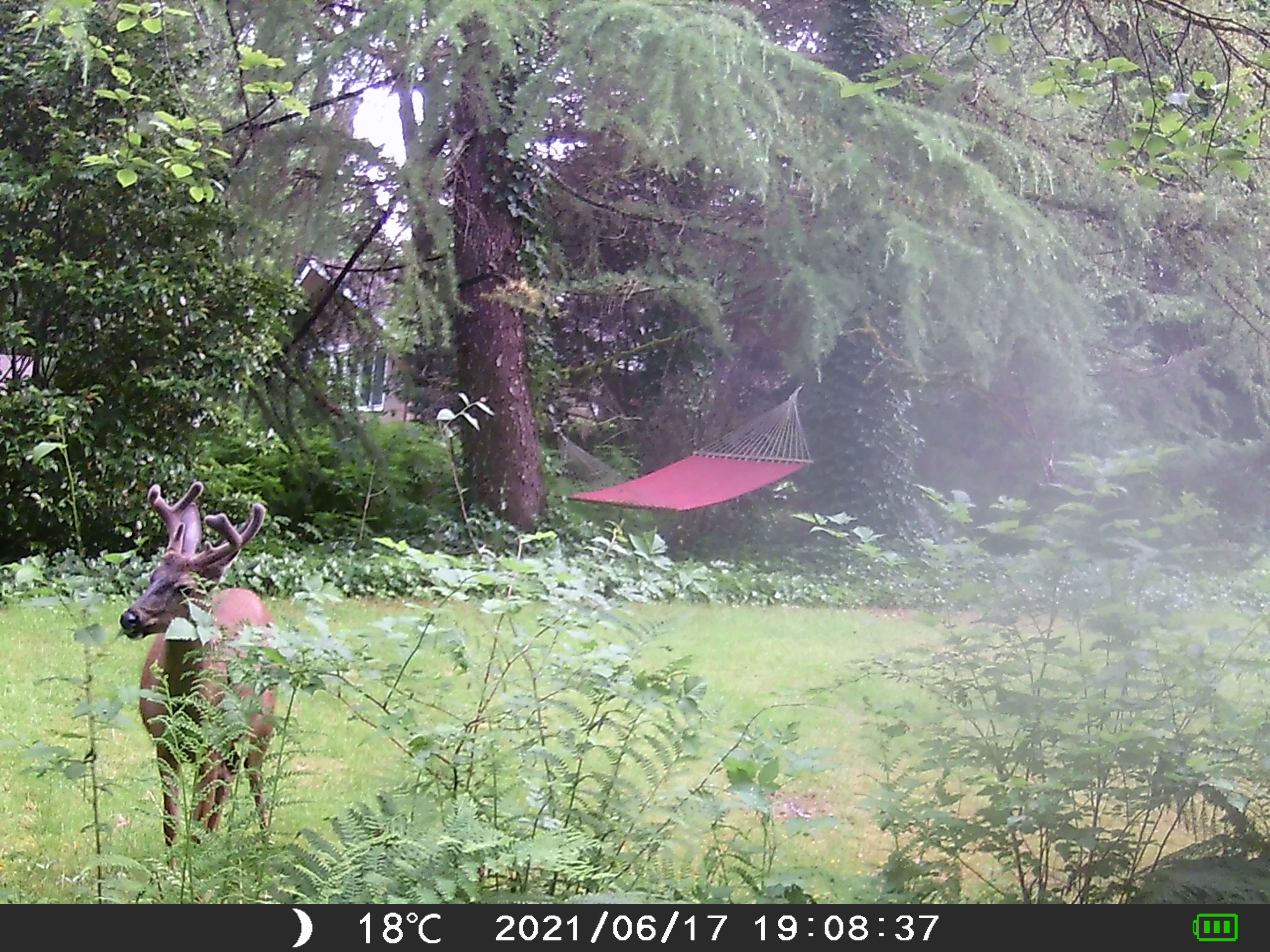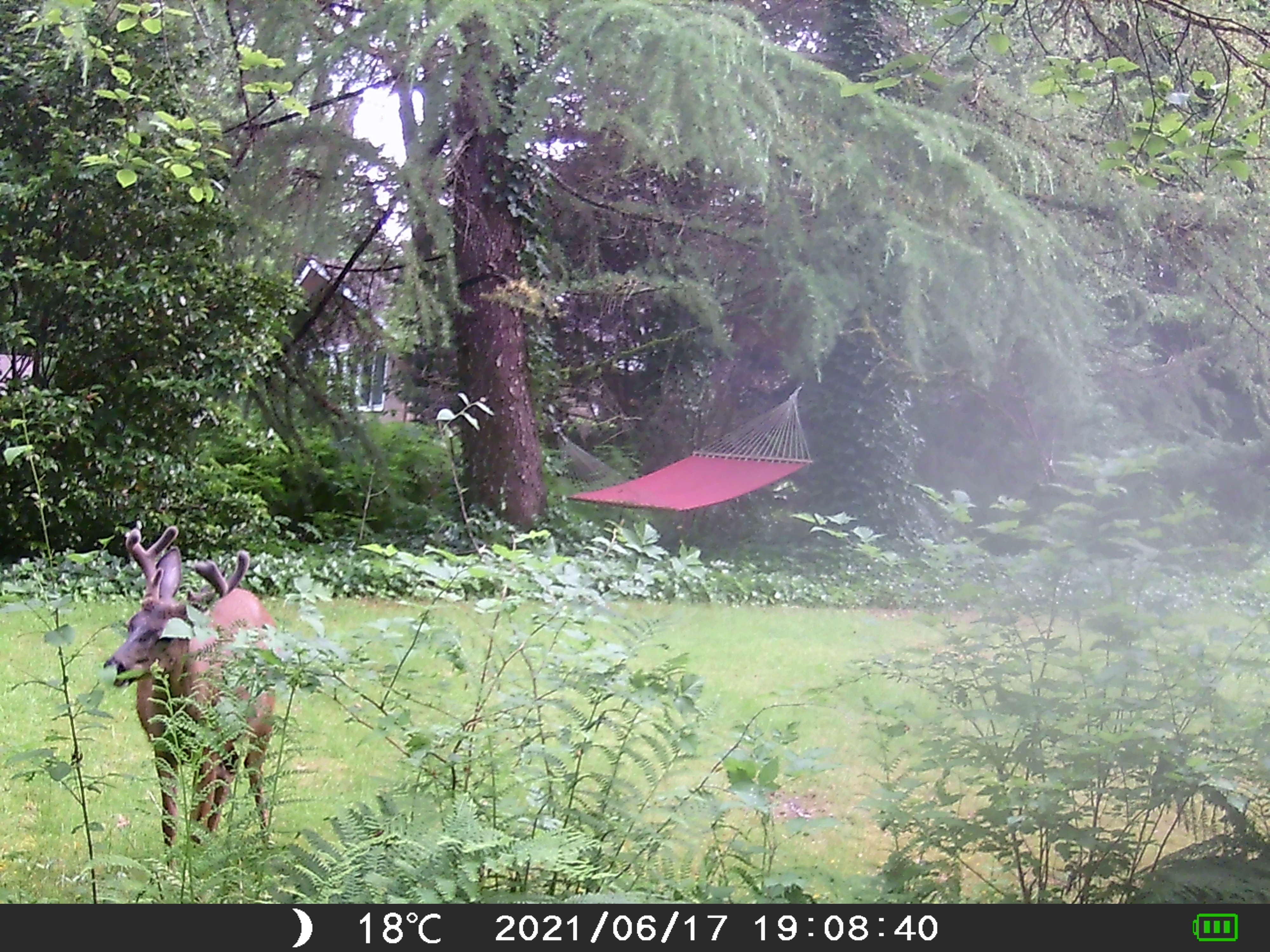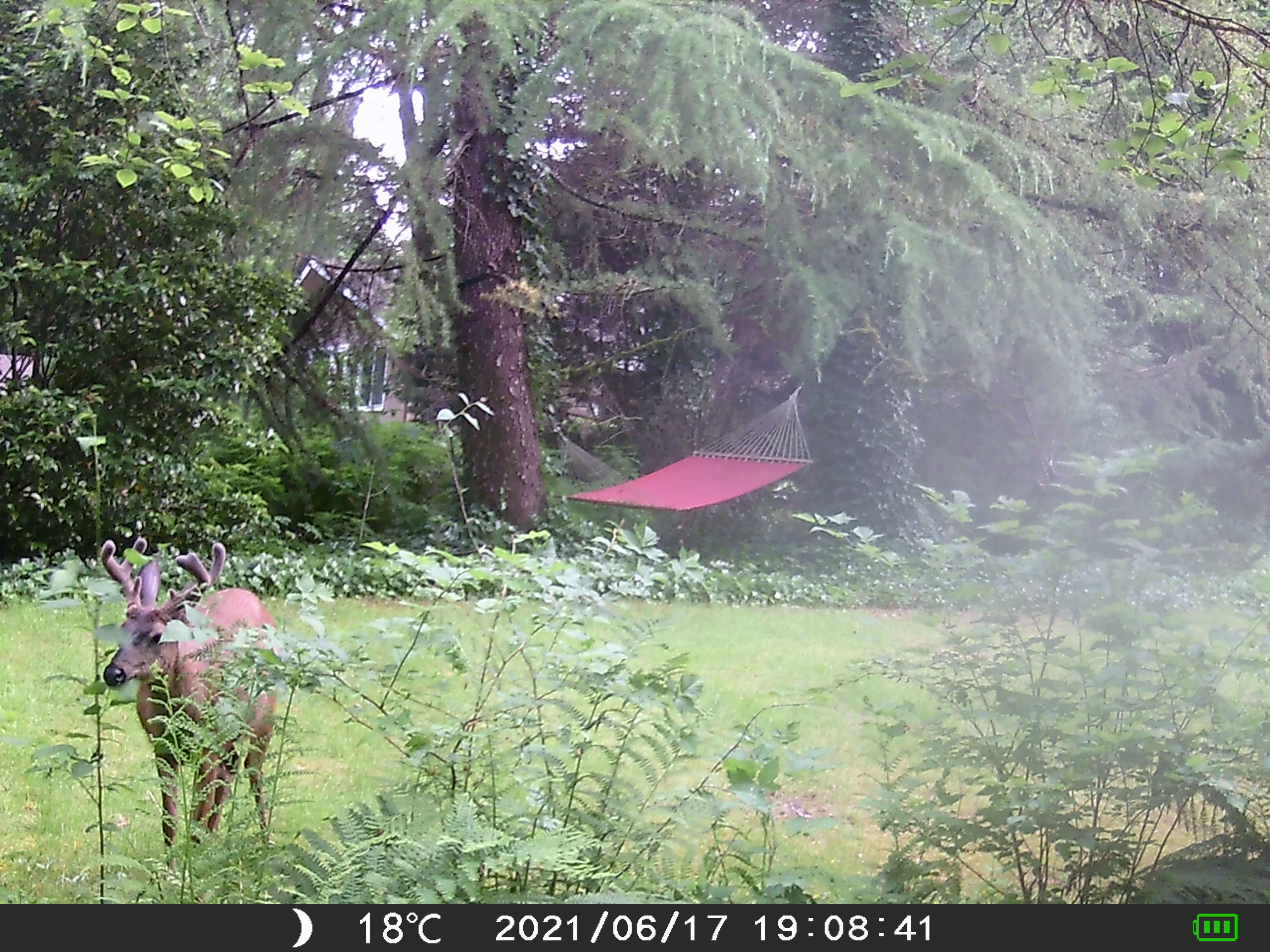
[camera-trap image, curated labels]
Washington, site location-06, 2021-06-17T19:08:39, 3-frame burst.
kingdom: Animalia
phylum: Chordata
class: Mammalia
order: Artiodactyla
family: Cervidae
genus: Odocoileus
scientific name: Odocoileus hemionus columbianus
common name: columbian blacktail deer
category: deer